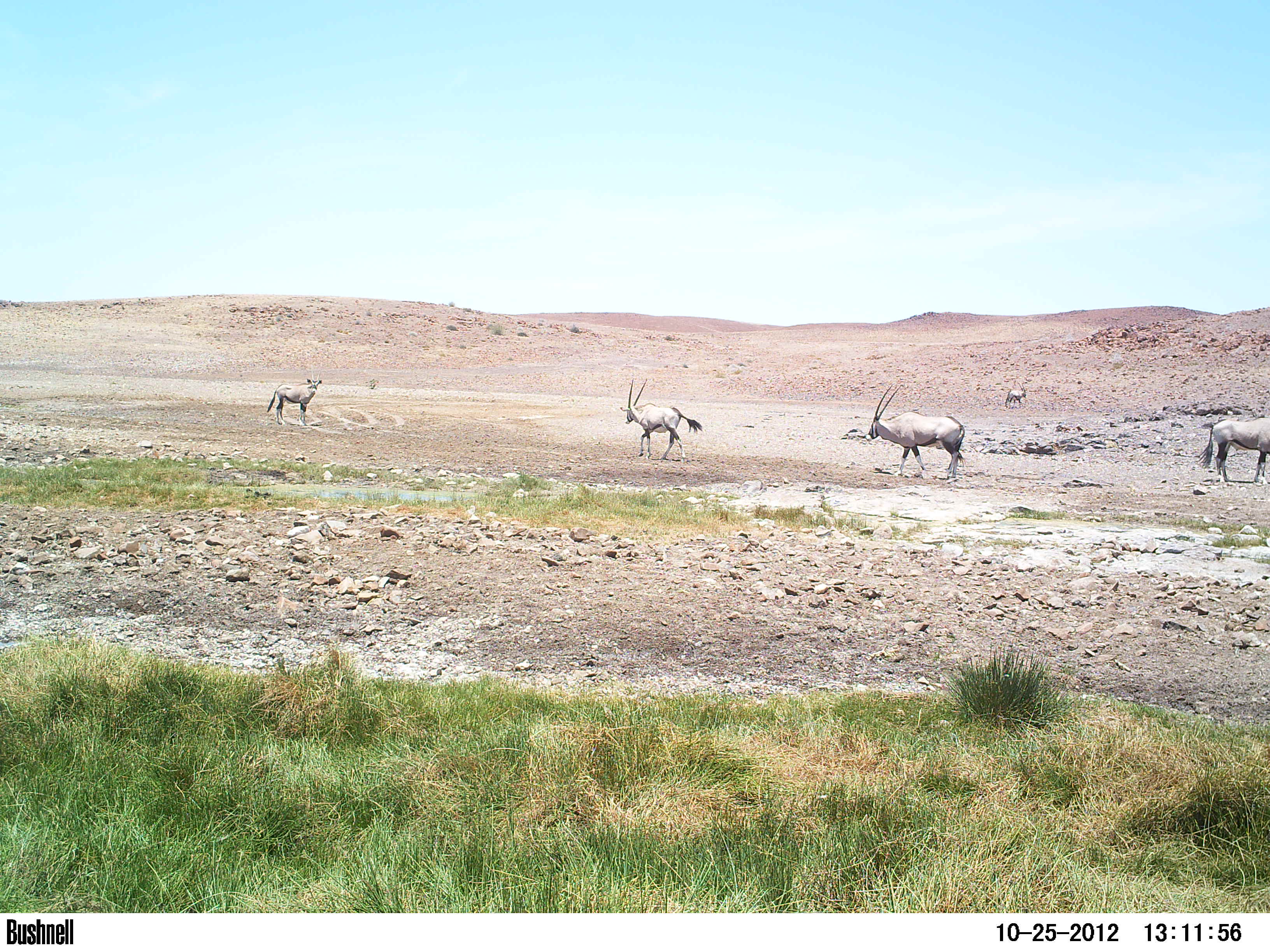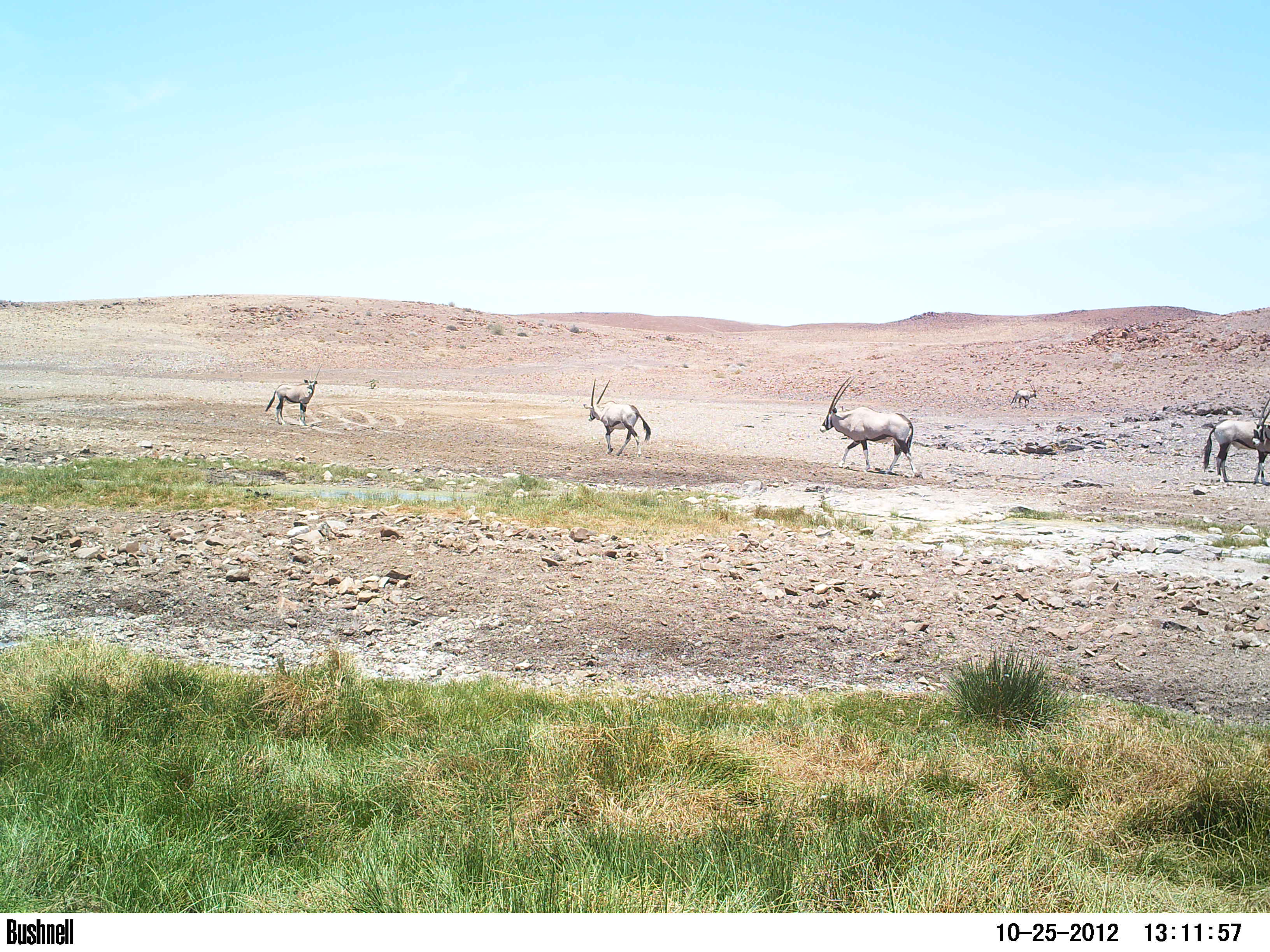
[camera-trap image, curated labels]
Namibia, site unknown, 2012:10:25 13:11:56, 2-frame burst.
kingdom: Animalia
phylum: Chordata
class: Mammalia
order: Artiodactyla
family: Bovidae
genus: Oryx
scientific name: Oryx gazella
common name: gemsbok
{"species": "Oryx gazella (gemsbok)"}